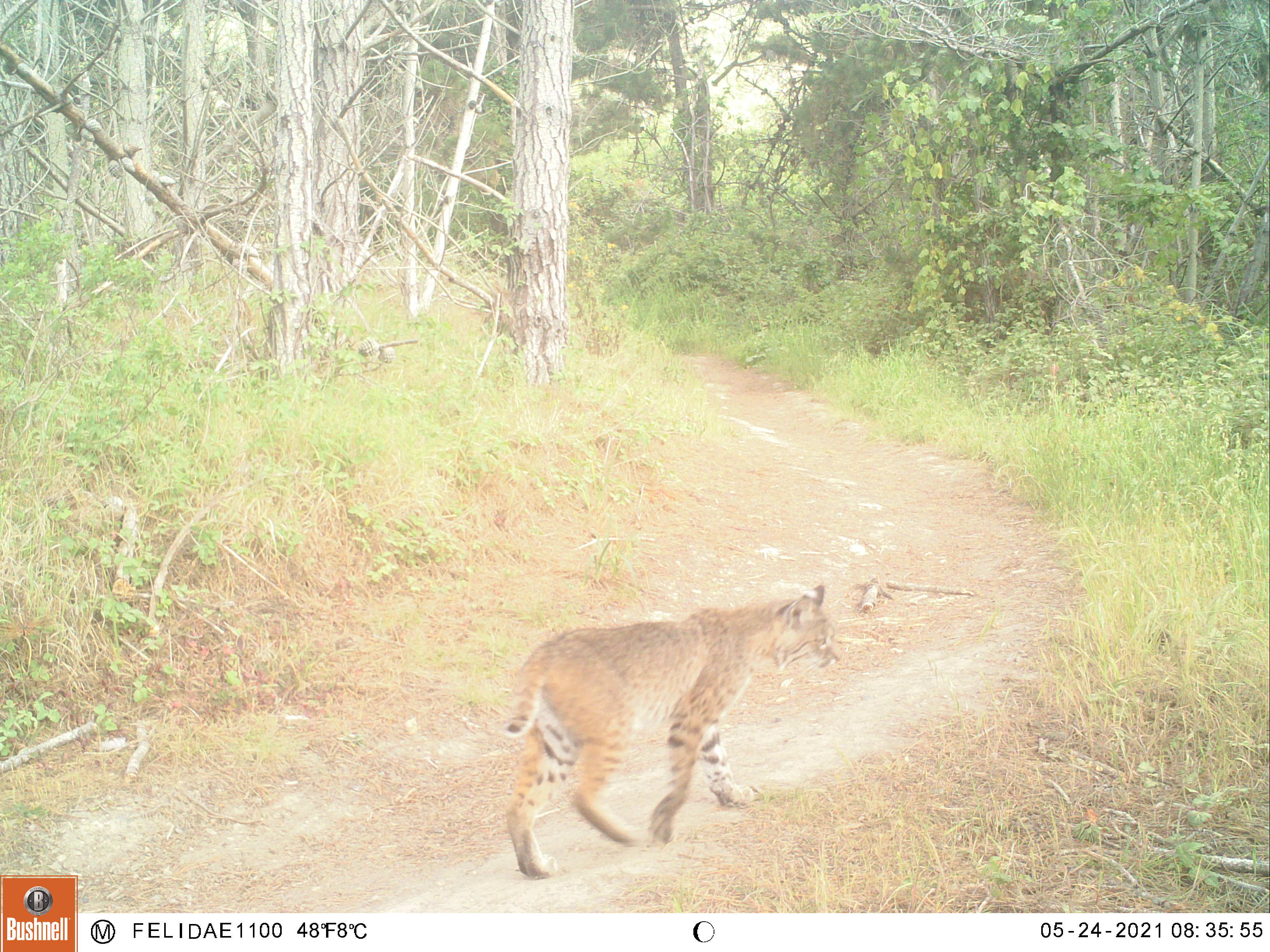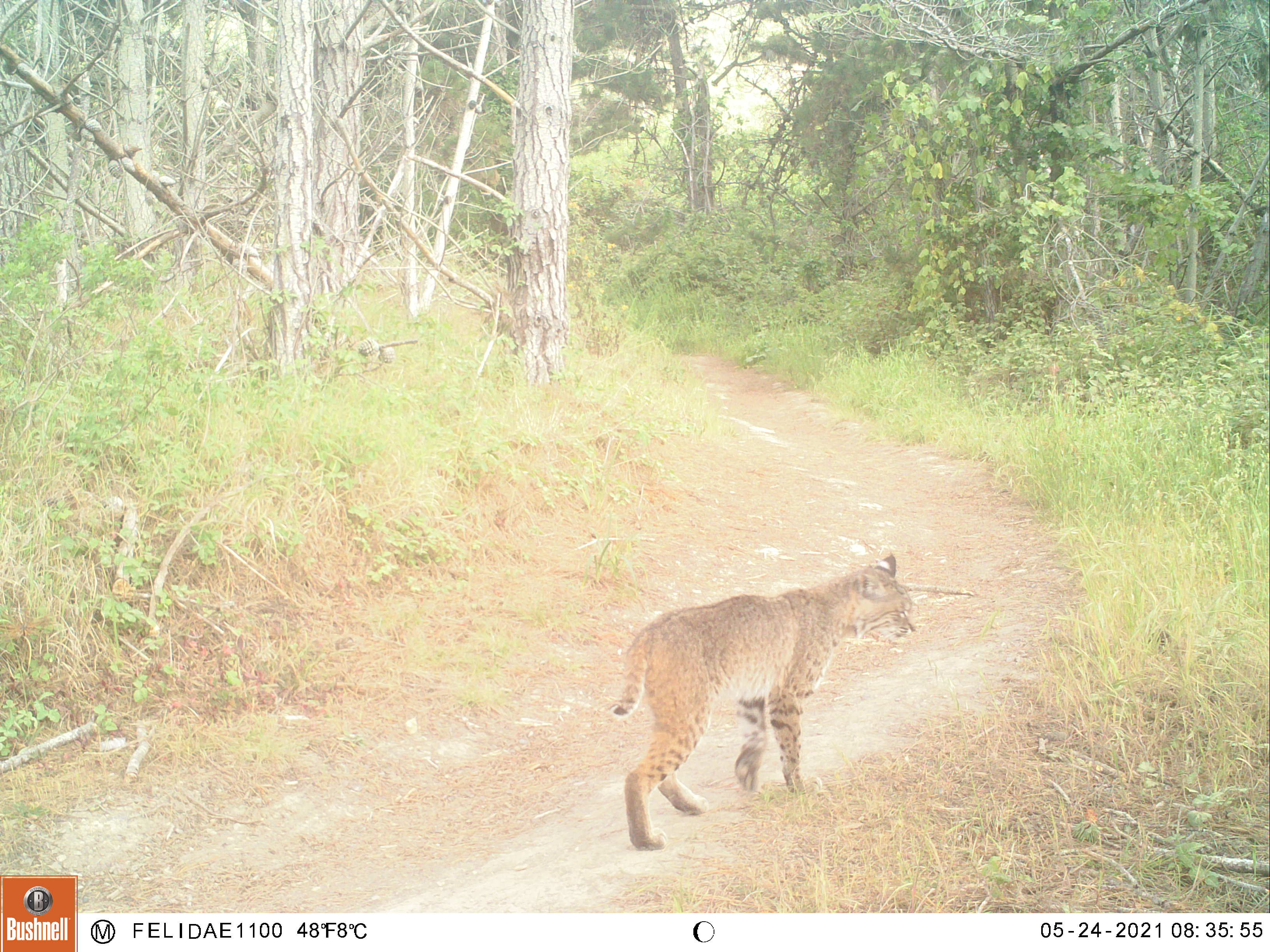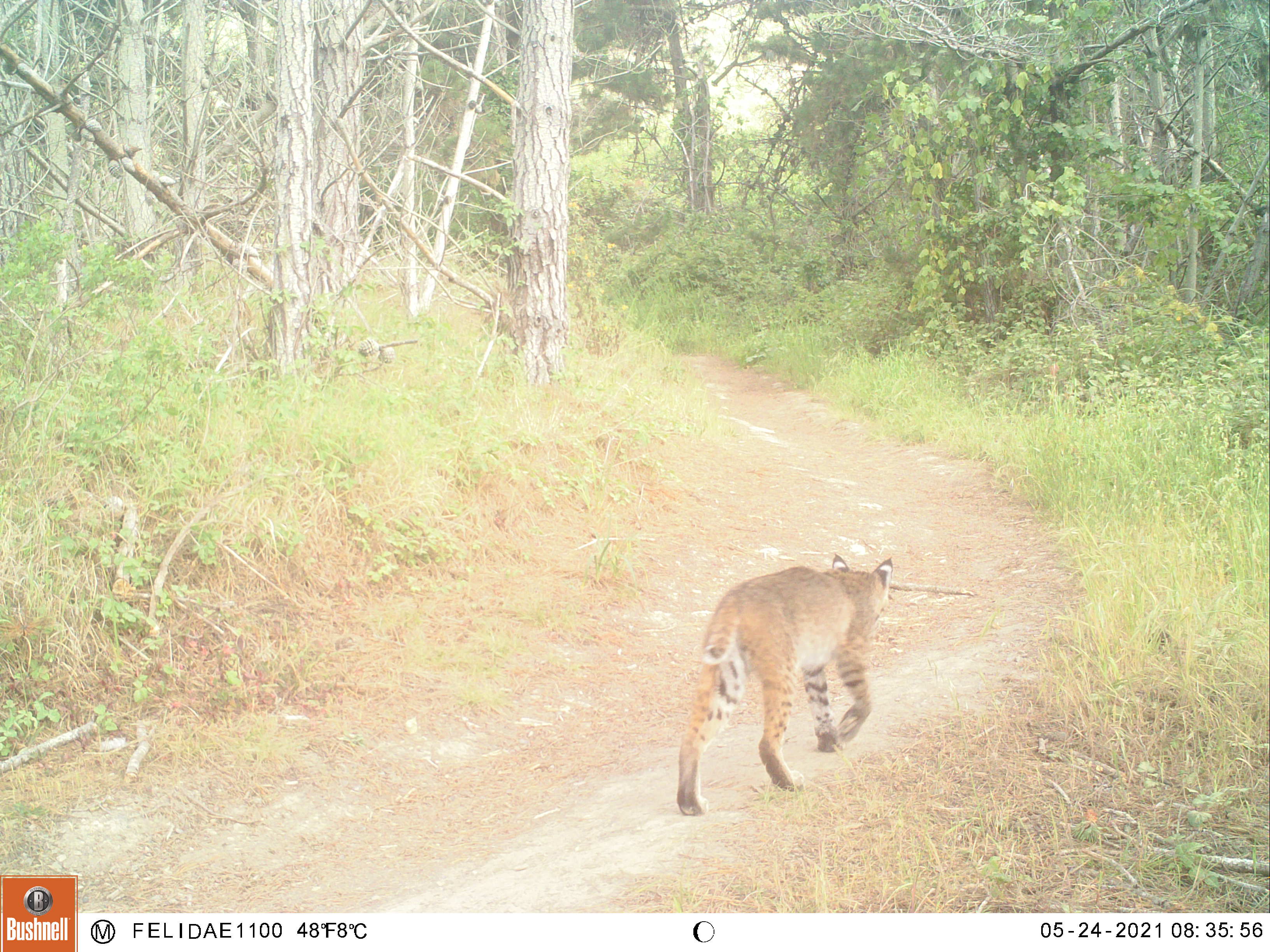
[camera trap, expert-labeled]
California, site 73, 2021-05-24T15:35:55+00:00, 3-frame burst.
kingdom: Animalia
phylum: Chordata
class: Mammalia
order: Carnivora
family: Felidae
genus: Lynx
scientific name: Lynx rufus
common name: bobcat